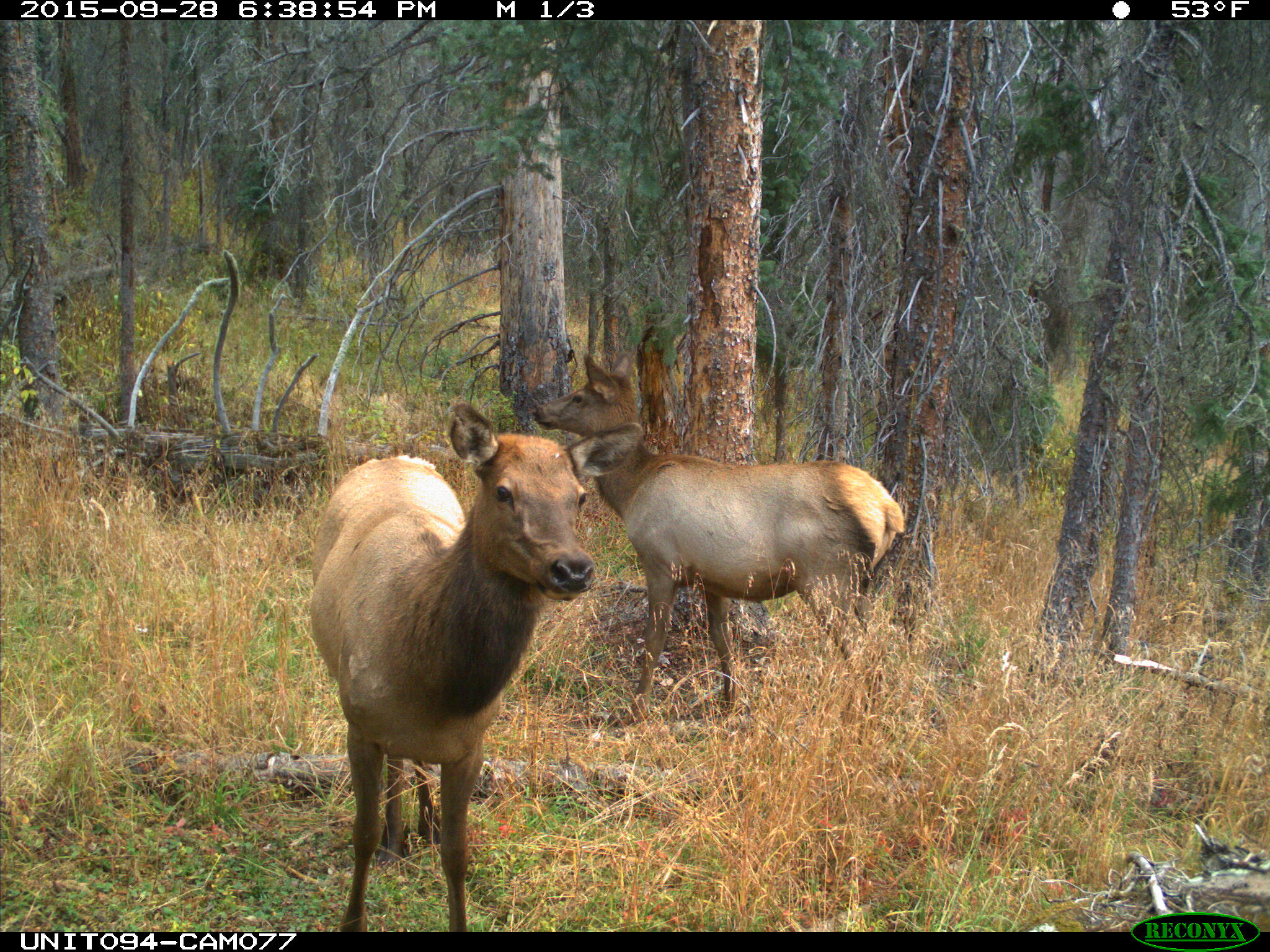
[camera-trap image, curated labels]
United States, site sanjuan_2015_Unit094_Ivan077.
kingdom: Animalia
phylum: Chordata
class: Mammalia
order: Artiodactyla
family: Cervidae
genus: Cervus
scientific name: Cervus elaphus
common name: red deer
Cervus elaphus (red deer).